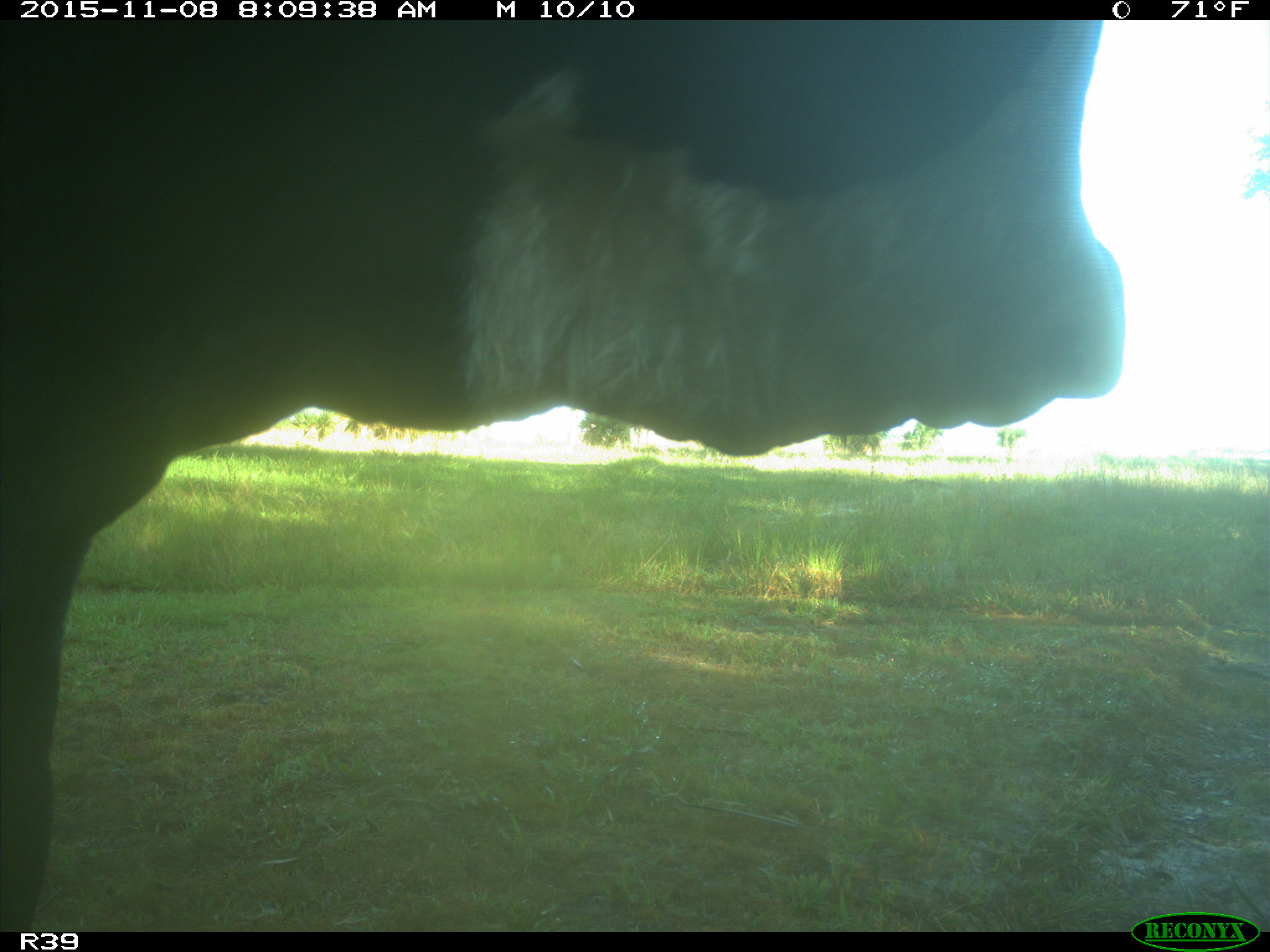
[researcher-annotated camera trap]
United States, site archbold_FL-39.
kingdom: Animalia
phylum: Chordata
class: Mammalia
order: Artiodactyla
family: Bovidae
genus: Bos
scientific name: Bos taurus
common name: domestic cow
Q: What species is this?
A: Bos taurus (domestic cow).